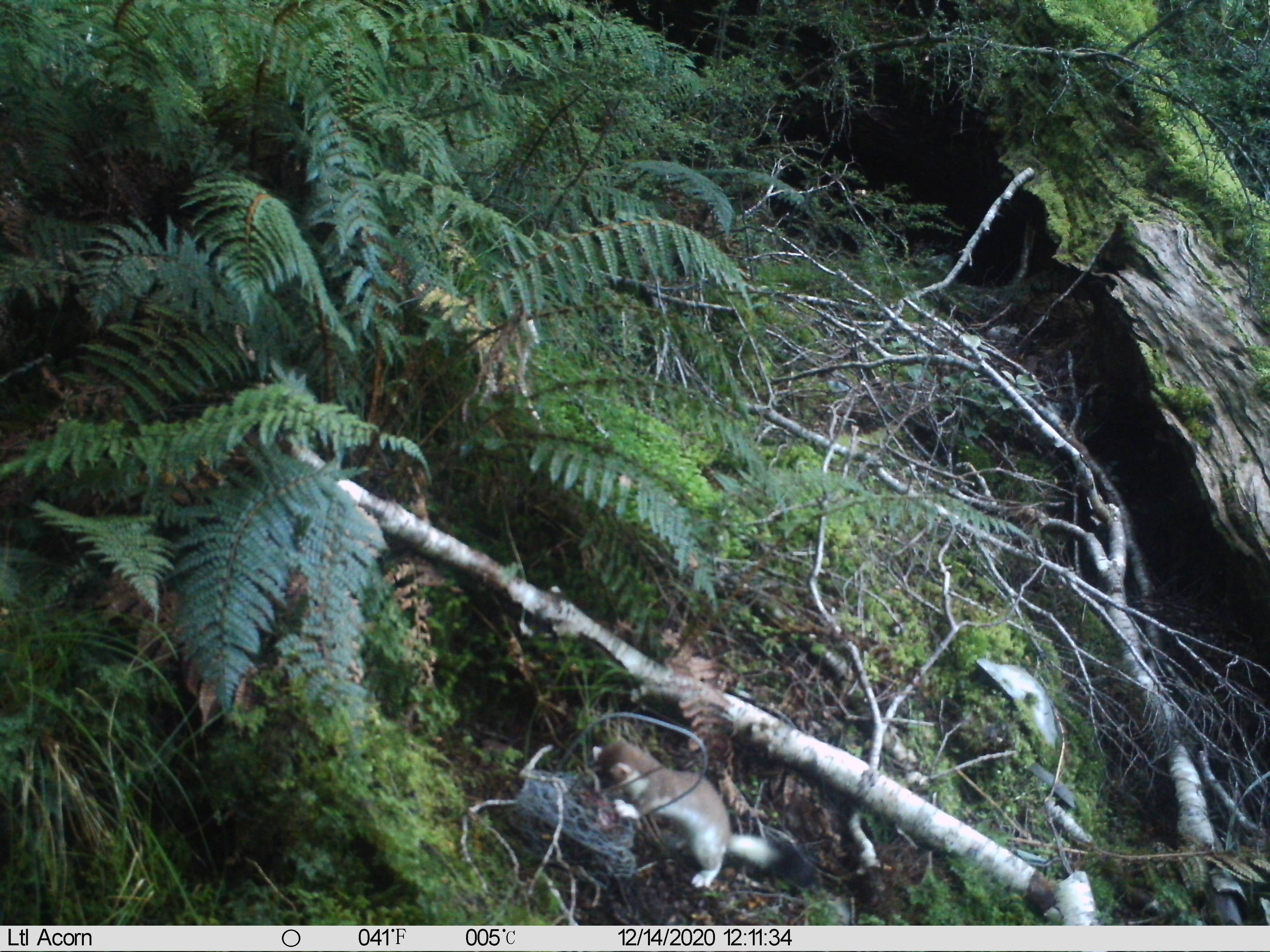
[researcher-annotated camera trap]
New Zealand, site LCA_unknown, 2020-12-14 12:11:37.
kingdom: Animalia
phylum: Chordata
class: Mammalia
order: Carnivora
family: Mustelidae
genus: Mustela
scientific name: Mustela erminea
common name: stoat